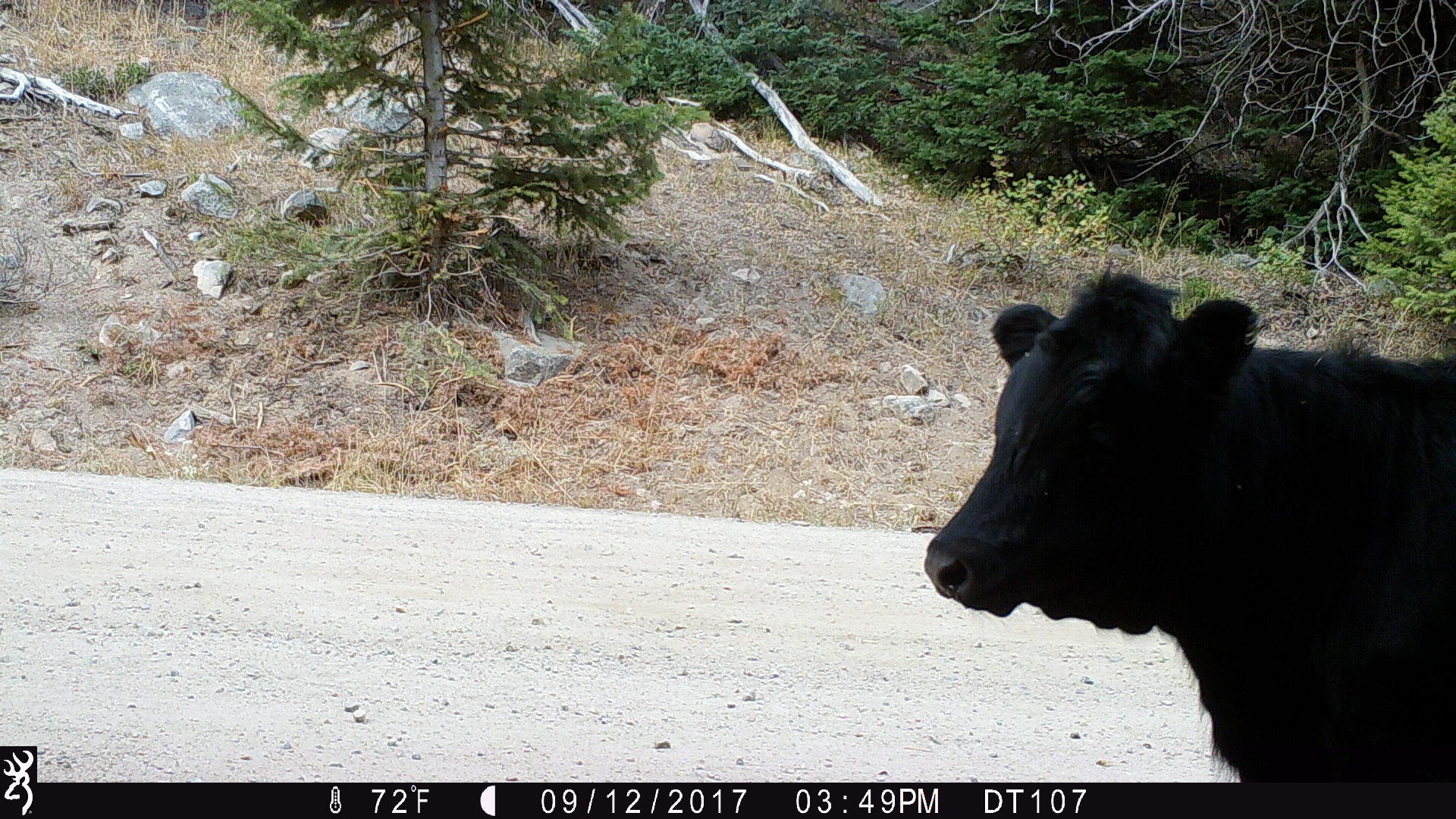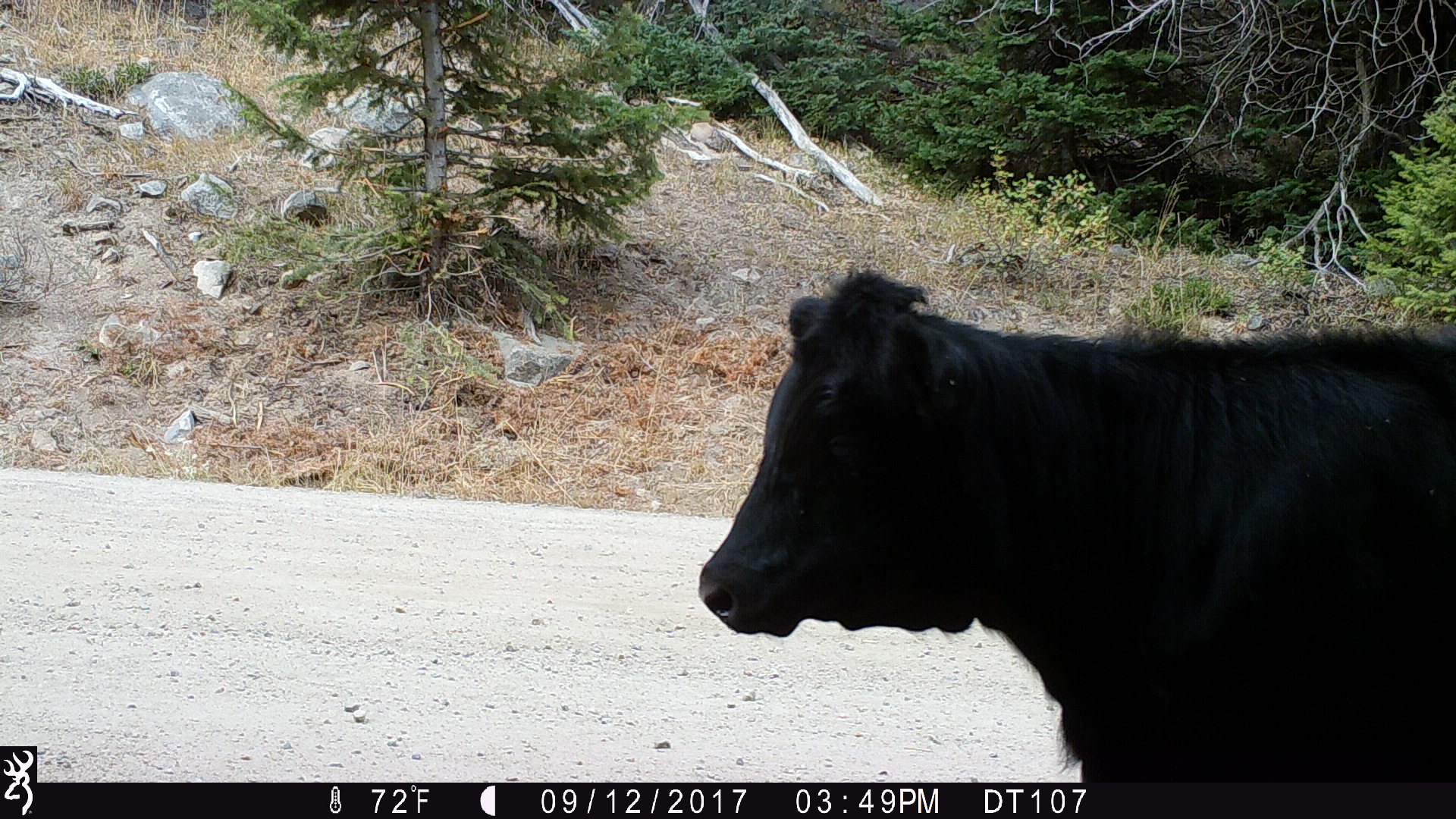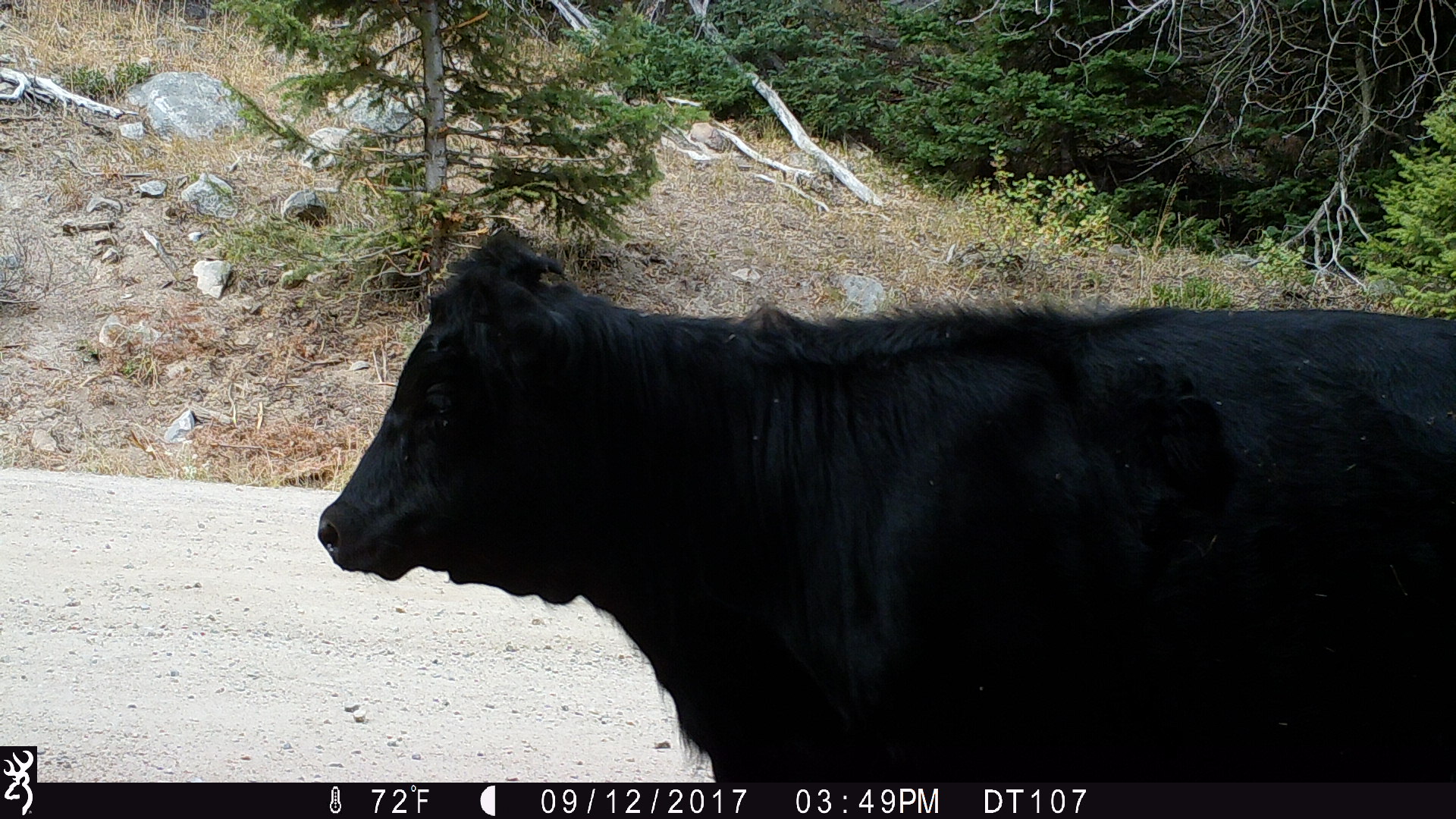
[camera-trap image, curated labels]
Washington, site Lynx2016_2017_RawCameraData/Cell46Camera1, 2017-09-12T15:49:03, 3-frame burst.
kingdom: Animalia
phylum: Chordata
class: Mammalia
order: Artiodactyla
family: Bovidae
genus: Bos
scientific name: Bos taurus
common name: domestic cattle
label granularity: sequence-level